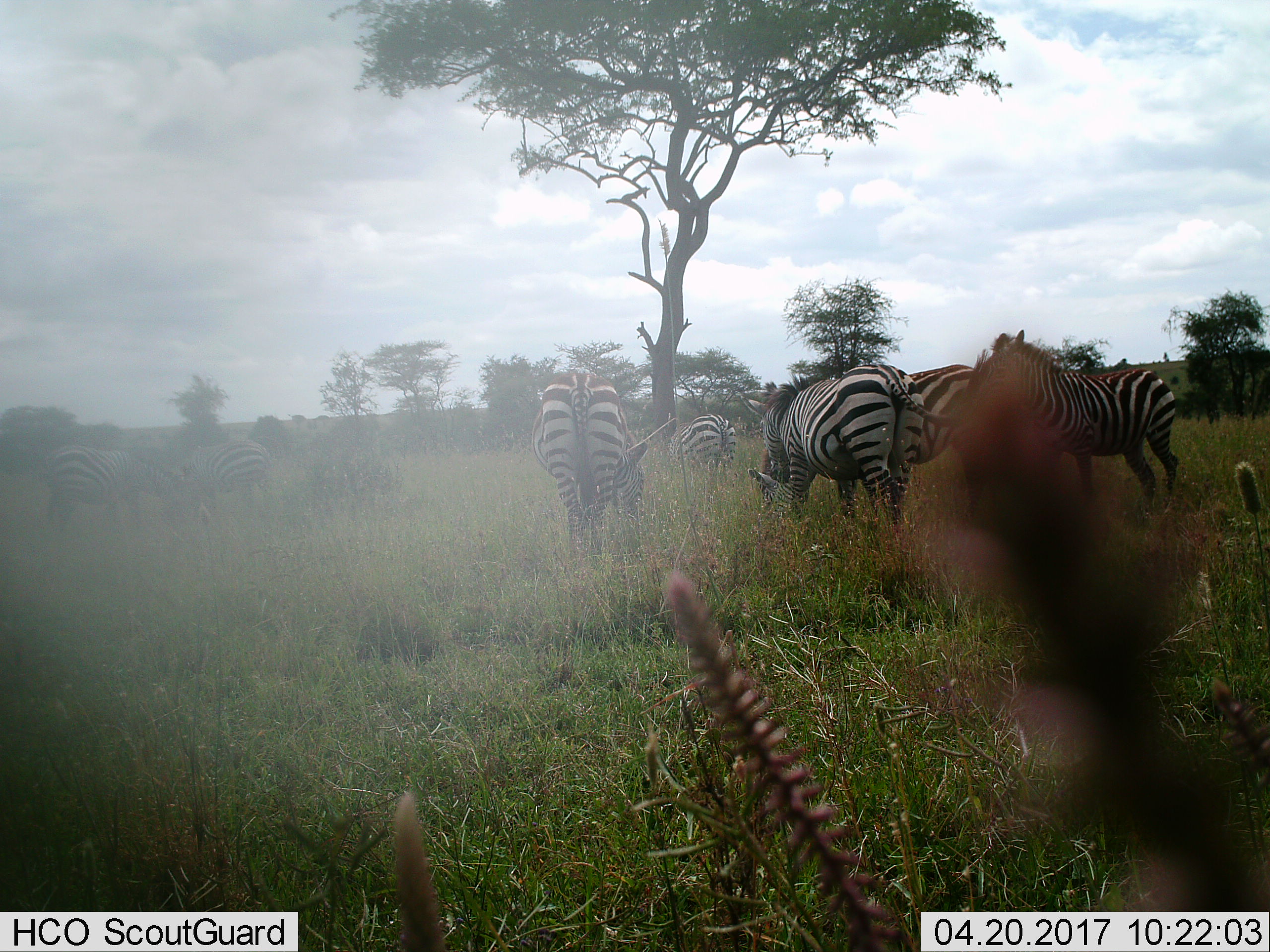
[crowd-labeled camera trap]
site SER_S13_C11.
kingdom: Animalia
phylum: Chordata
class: Mammalia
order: Perissodactyla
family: Equidae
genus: Equus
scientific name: Equus quagga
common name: plains zebra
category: zebraplains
Zebraplains (plains zebra) (Equus quagga), count 7. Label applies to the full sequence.